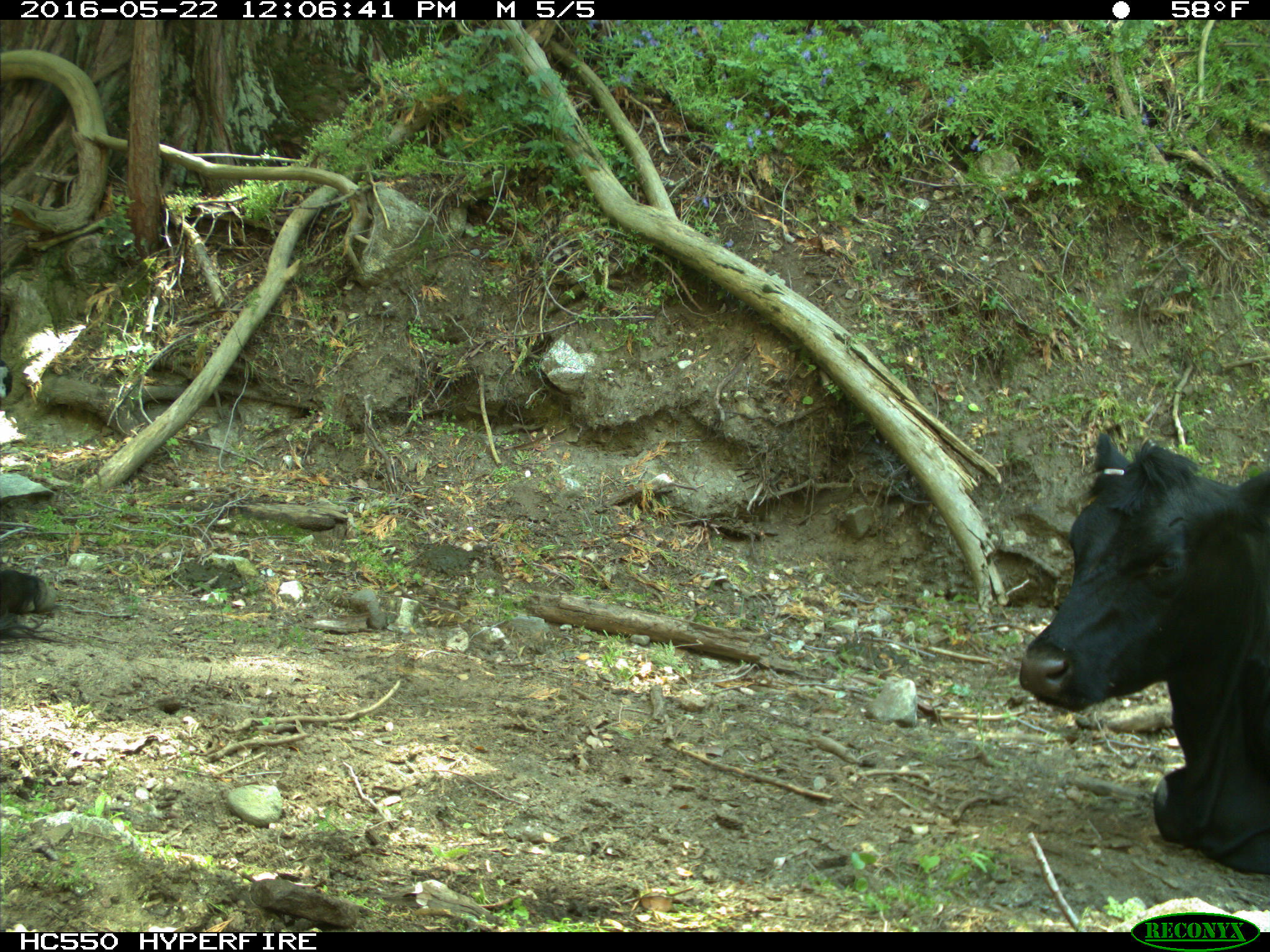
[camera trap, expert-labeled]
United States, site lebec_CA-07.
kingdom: Animalia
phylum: Chordata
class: Mammalia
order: Artiodactyla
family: Bovidae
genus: Bos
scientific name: Bos taurus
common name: domestic cow